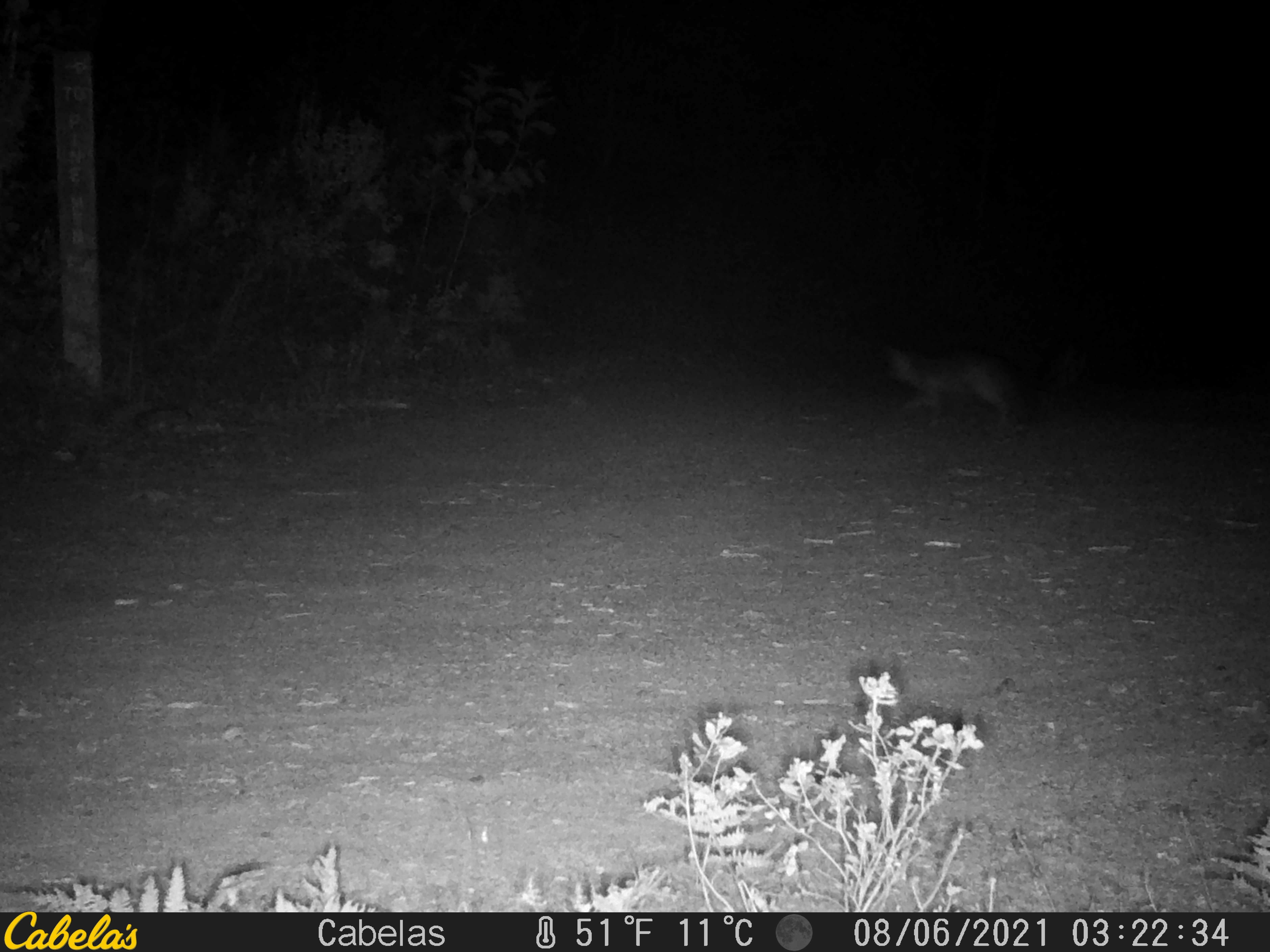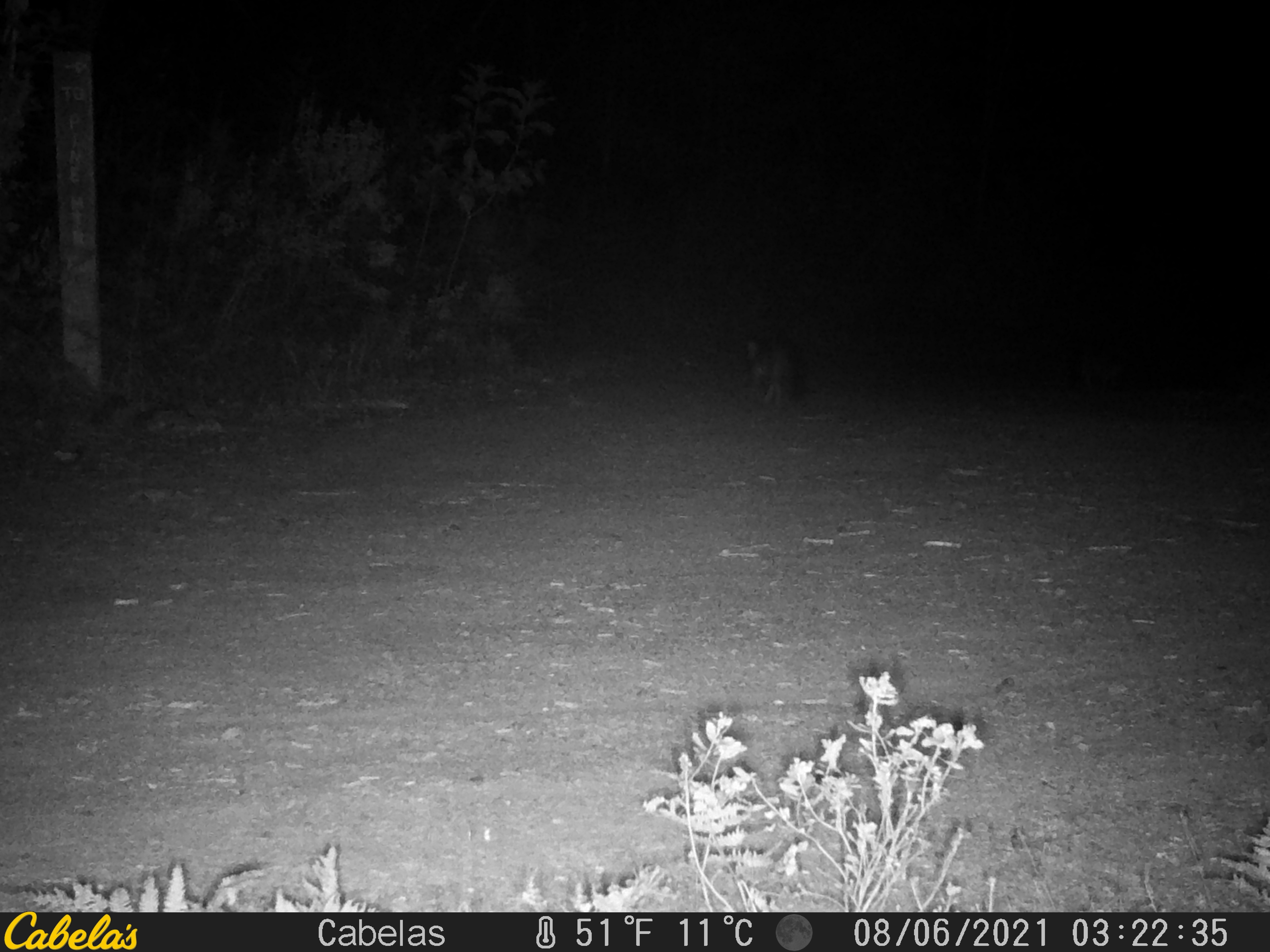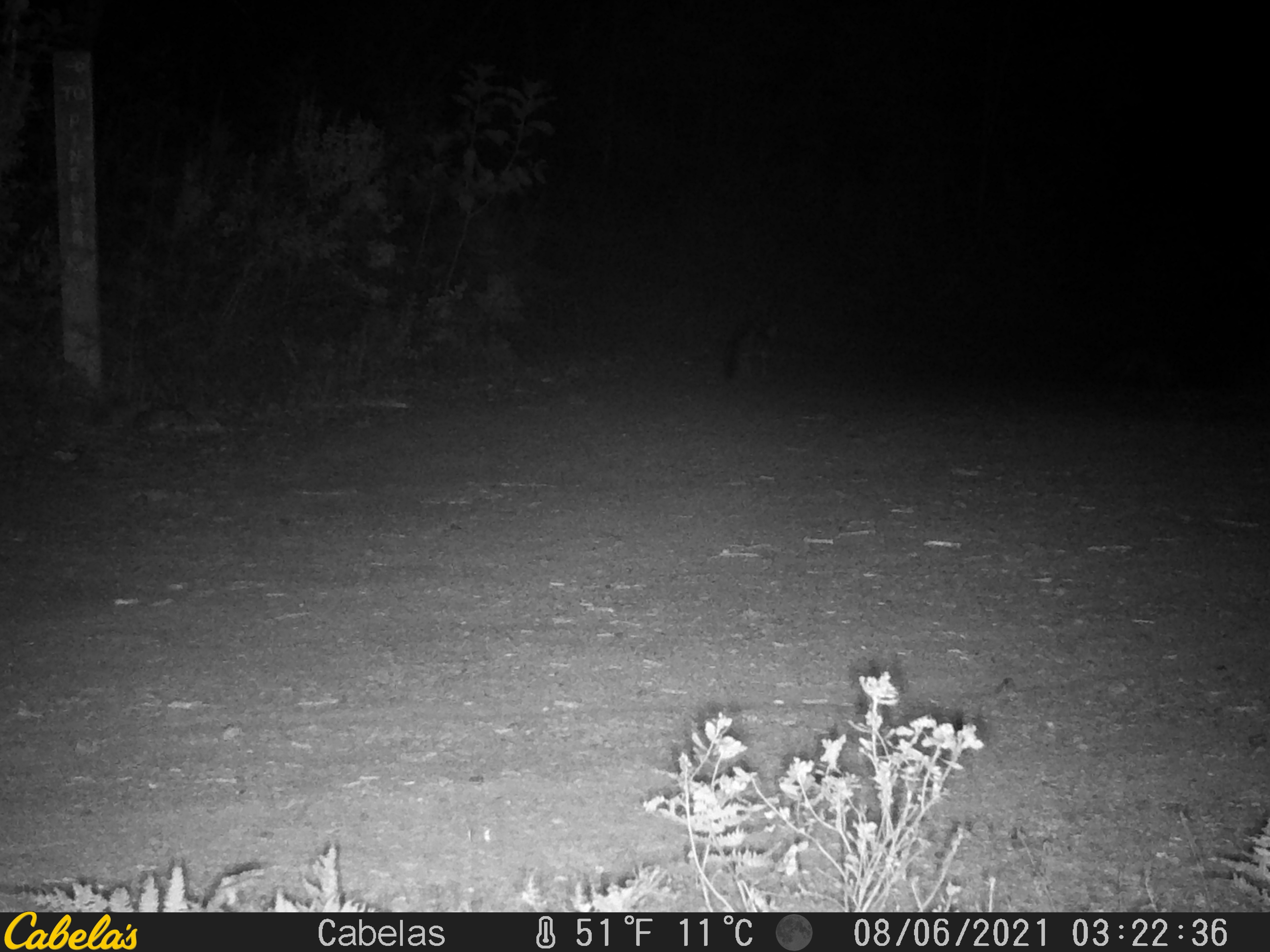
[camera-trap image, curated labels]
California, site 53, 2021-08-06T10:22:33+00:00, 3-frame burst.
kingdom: Animalia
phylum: Chordata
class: Mammalia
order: Carnivora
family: Canidae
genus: Urocyon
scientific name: Urocyon cinereoargenteus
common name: gray fox